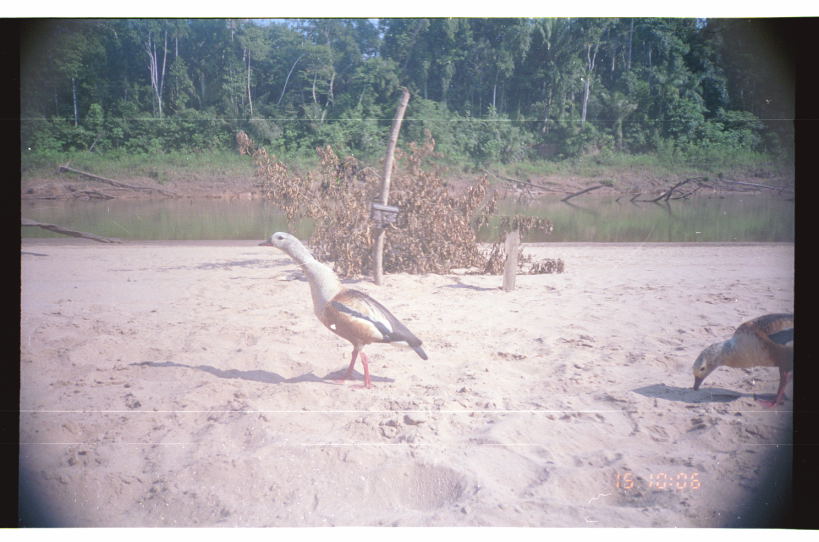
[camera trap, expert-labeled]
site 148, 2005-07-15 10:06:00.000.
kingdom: Animalia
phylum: Chordata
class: Aves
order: Anseriformes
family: Anatidae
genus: Oressochen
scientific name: Oressochen jubatus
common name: orinoco goose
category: neochen jubata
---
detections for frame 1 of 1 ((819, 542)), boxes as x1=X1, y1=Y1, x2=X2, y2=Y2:
neochen jubata: x1=255, y1=229, x2=429, y2=388; x1=690, y1=310, x2=794, y2=411